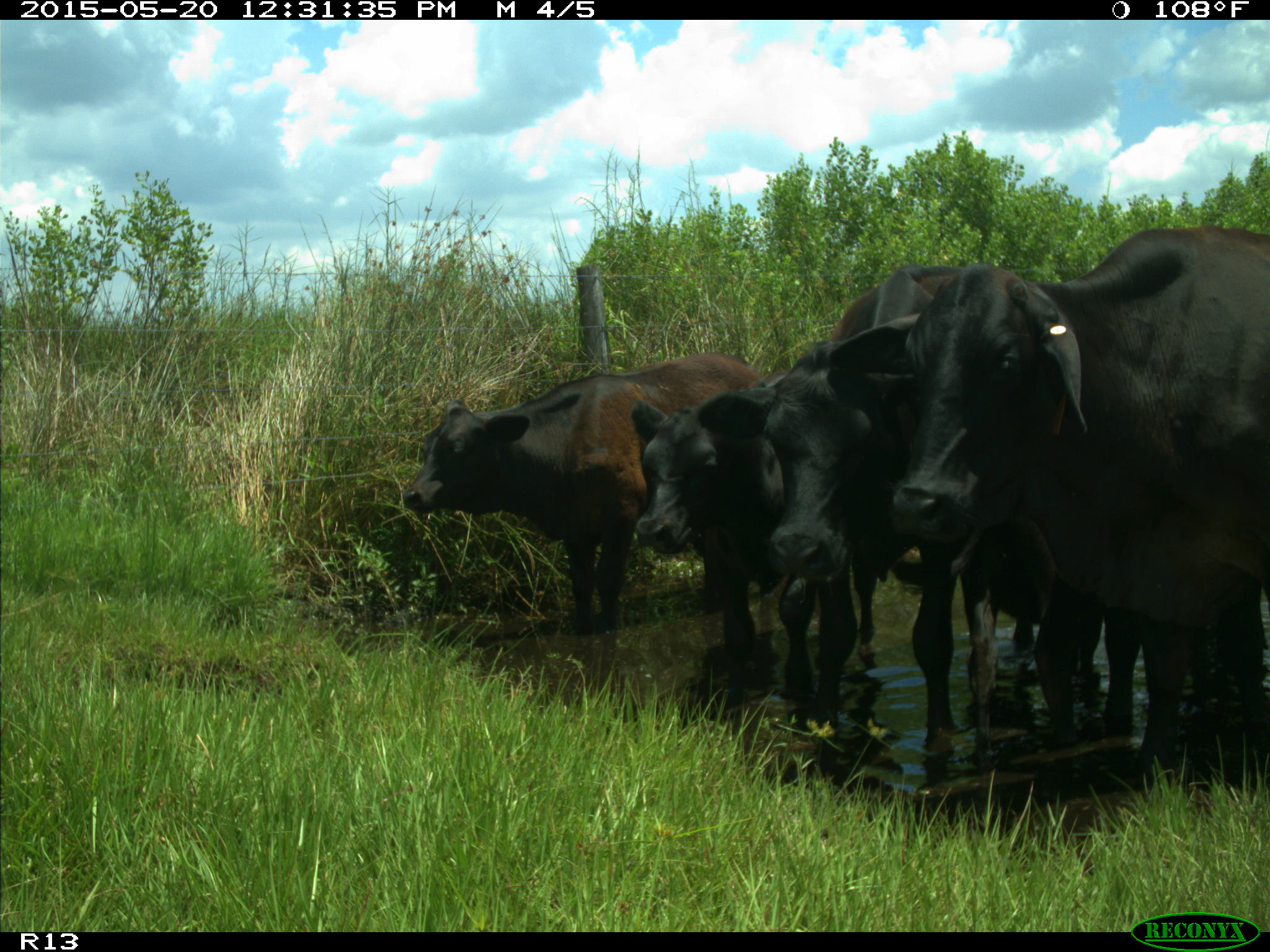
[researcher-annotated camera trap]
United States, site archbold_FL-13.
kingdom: Animalia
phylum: Chordata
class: Mammalia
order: Artiodactyla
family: Bovidae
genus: Bos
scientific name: Bos taurus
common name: domestic cow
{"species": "Bos taurus (domestic cow)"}